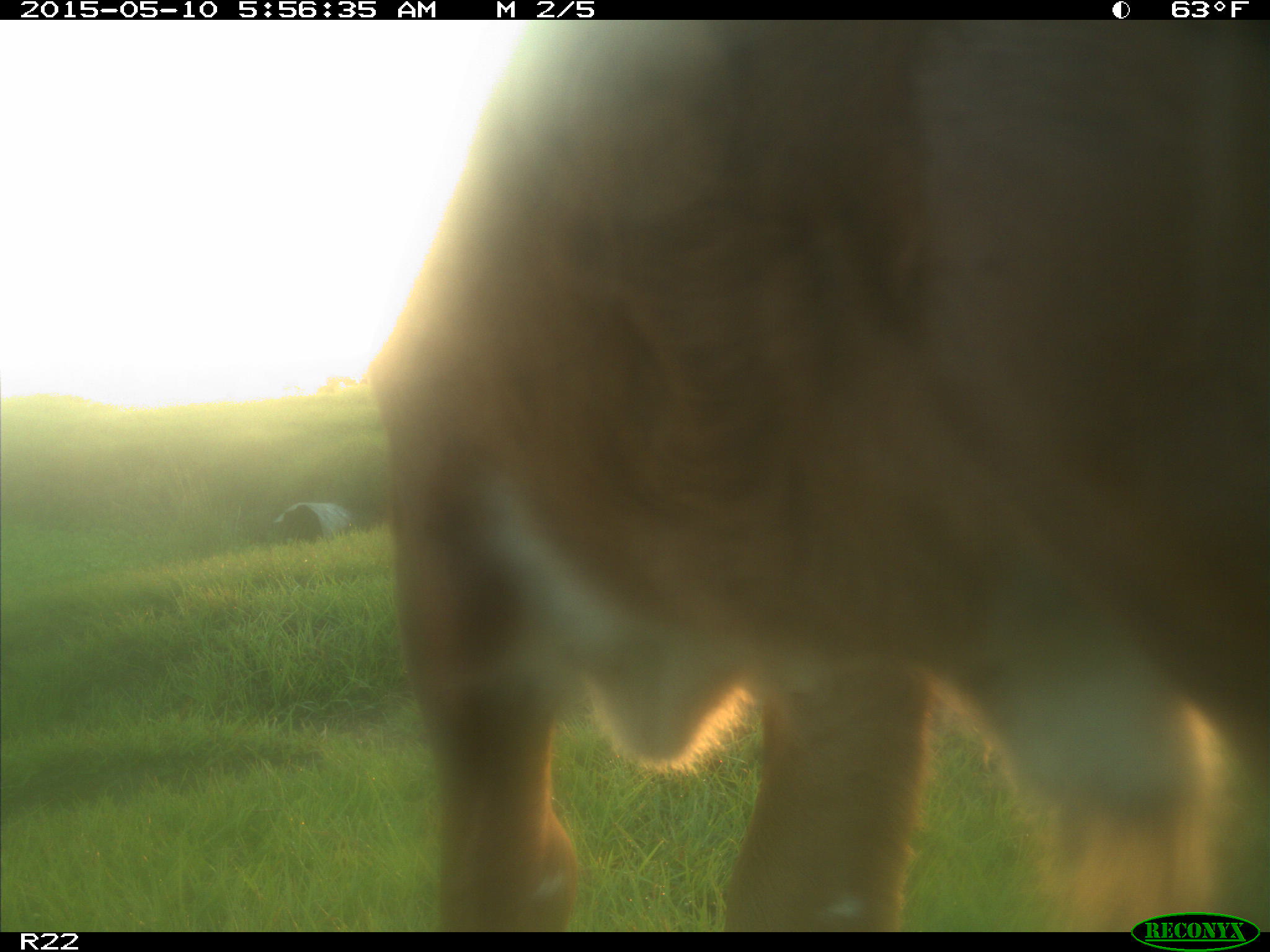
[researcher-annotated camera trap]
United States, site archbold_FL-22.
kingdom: Animalia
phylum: Chordata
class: Mammalia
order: Artiodactyla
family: Bovidae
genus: Bos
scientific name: Bos taurus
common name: domestic cow